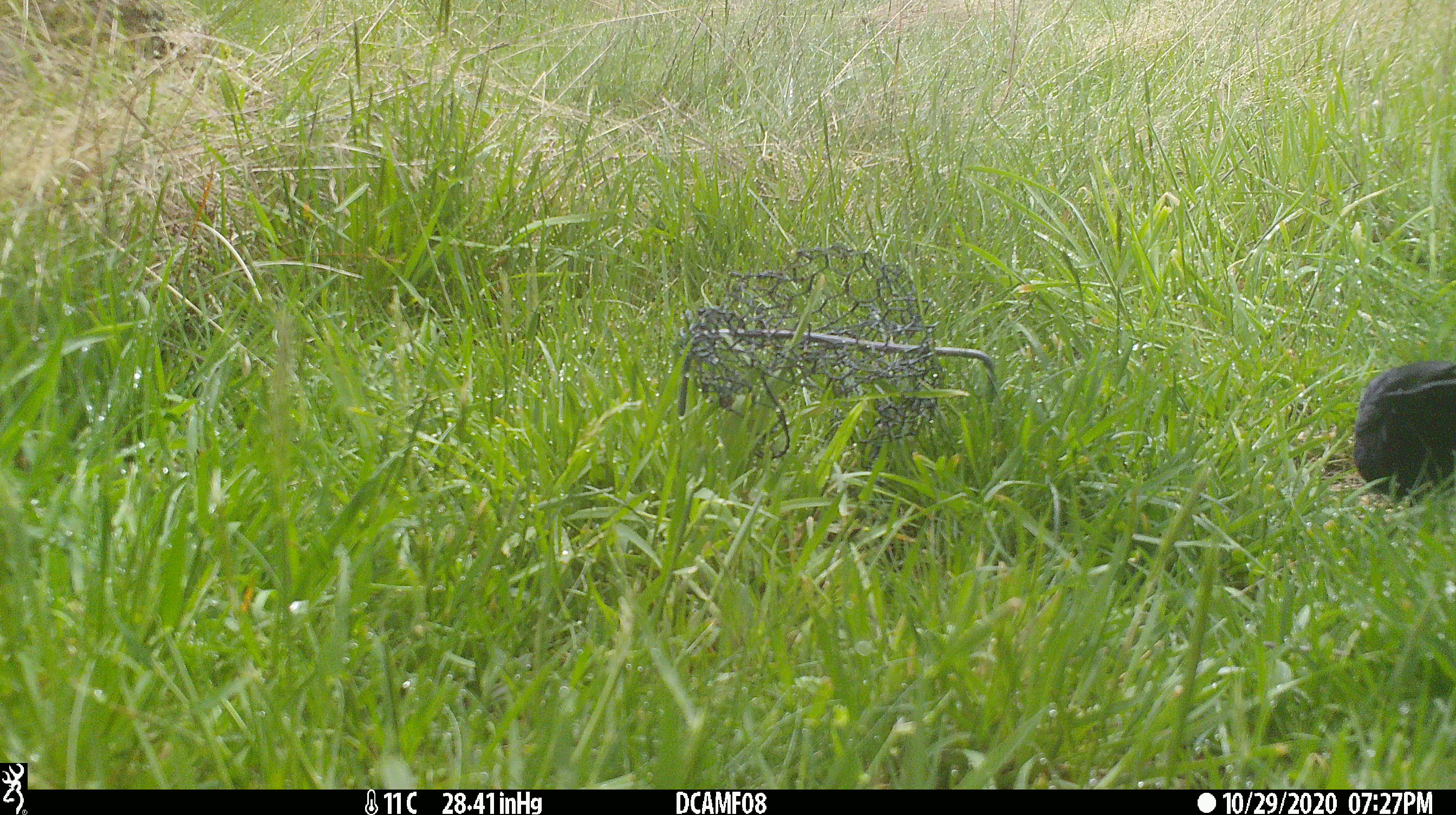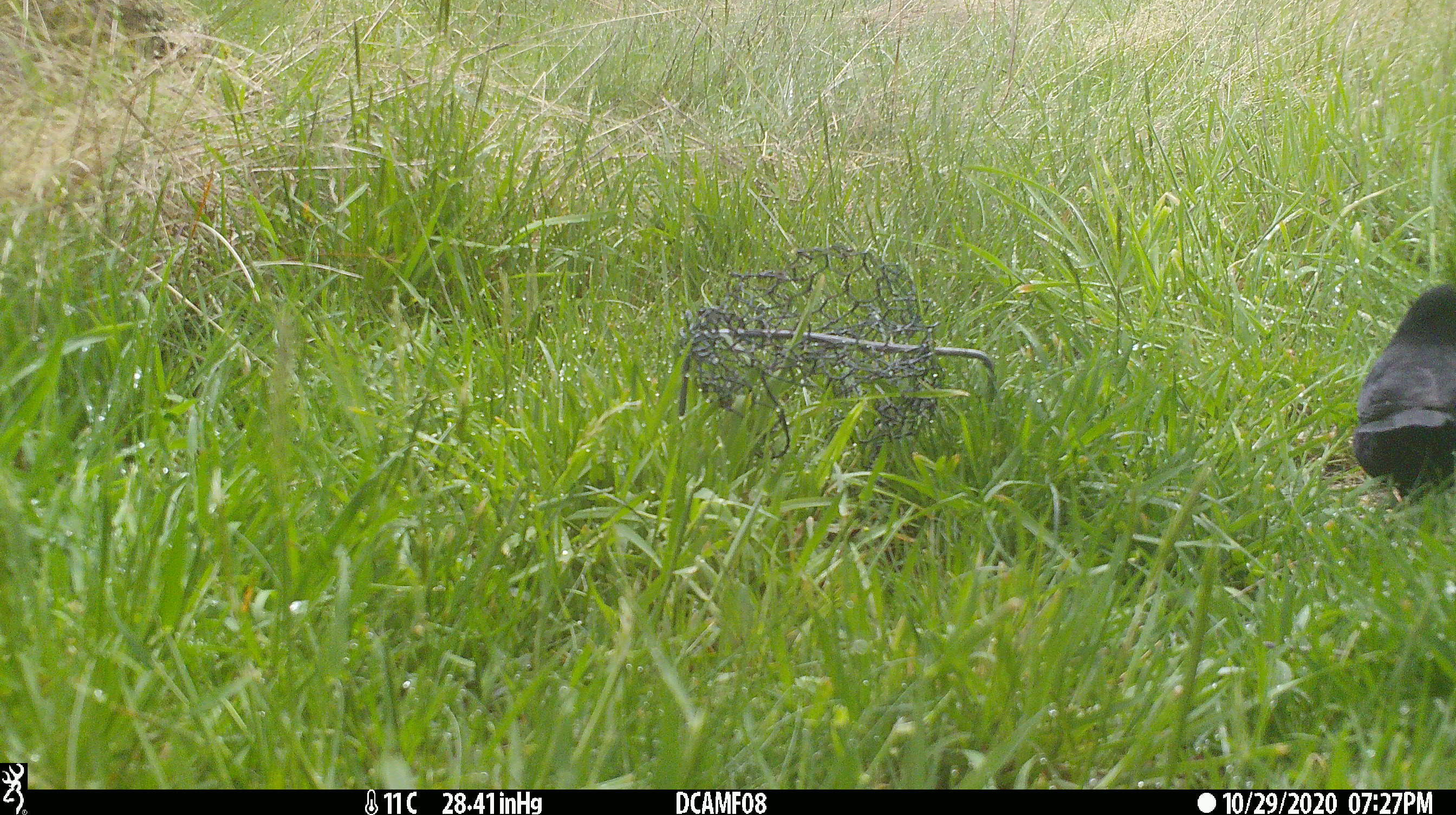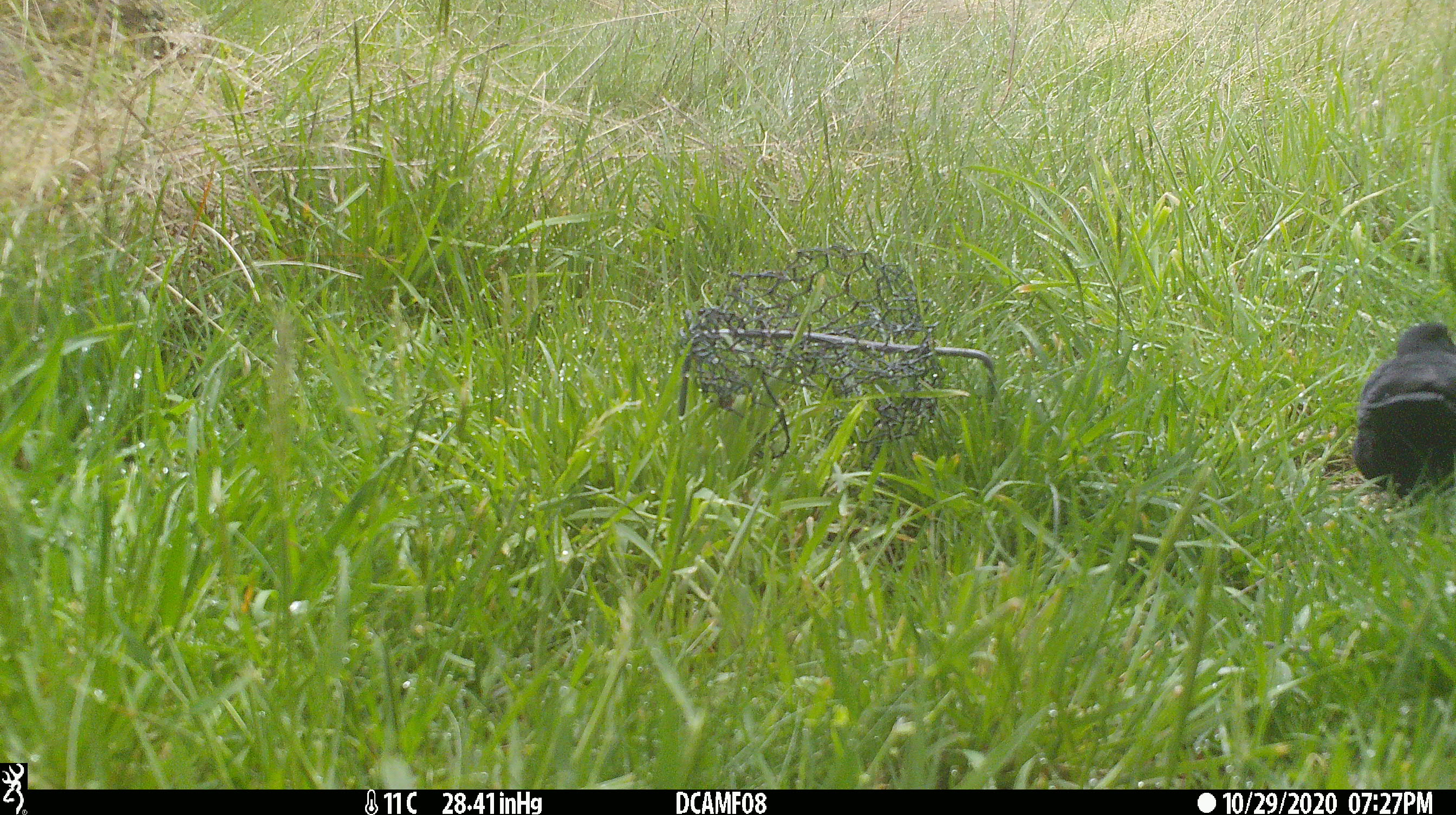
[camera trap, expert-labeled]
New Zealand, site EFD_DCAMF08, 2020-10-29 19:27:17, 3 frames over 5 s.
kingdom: Animalia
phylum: Chordata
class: Aves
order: Passeriformes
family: Turdidae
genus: Turdus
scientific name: Turdus merula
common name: eurasian blackbird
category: blackbird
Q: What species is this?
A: Blackbird (eurasian blackbird) (Turdus merula).